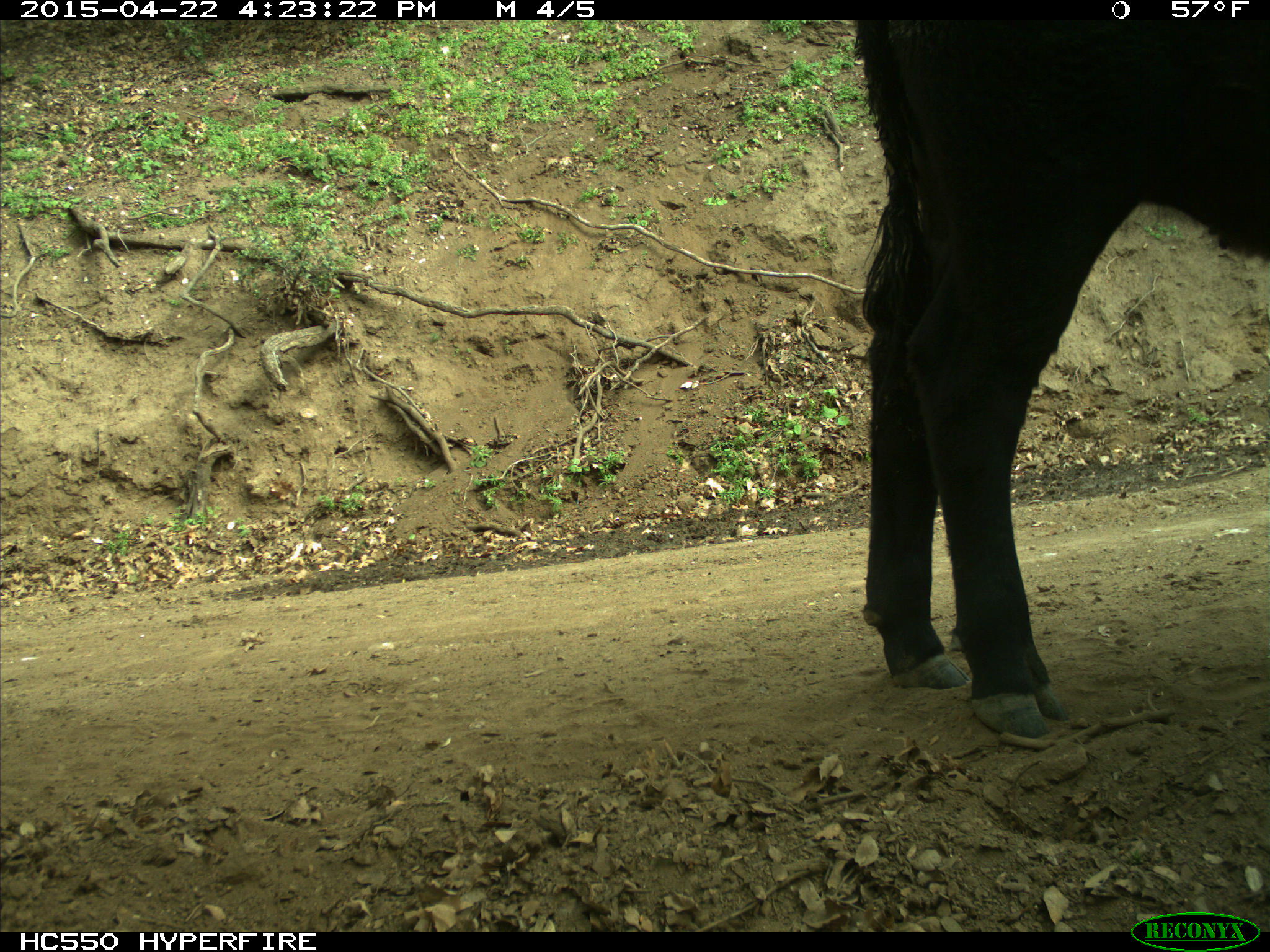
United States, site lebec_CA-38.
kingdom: Animalia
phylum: Chordata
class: Mammalia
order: Artiodactyla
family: Bovidae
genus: Bos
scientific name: Bos taurus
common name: domestic cow